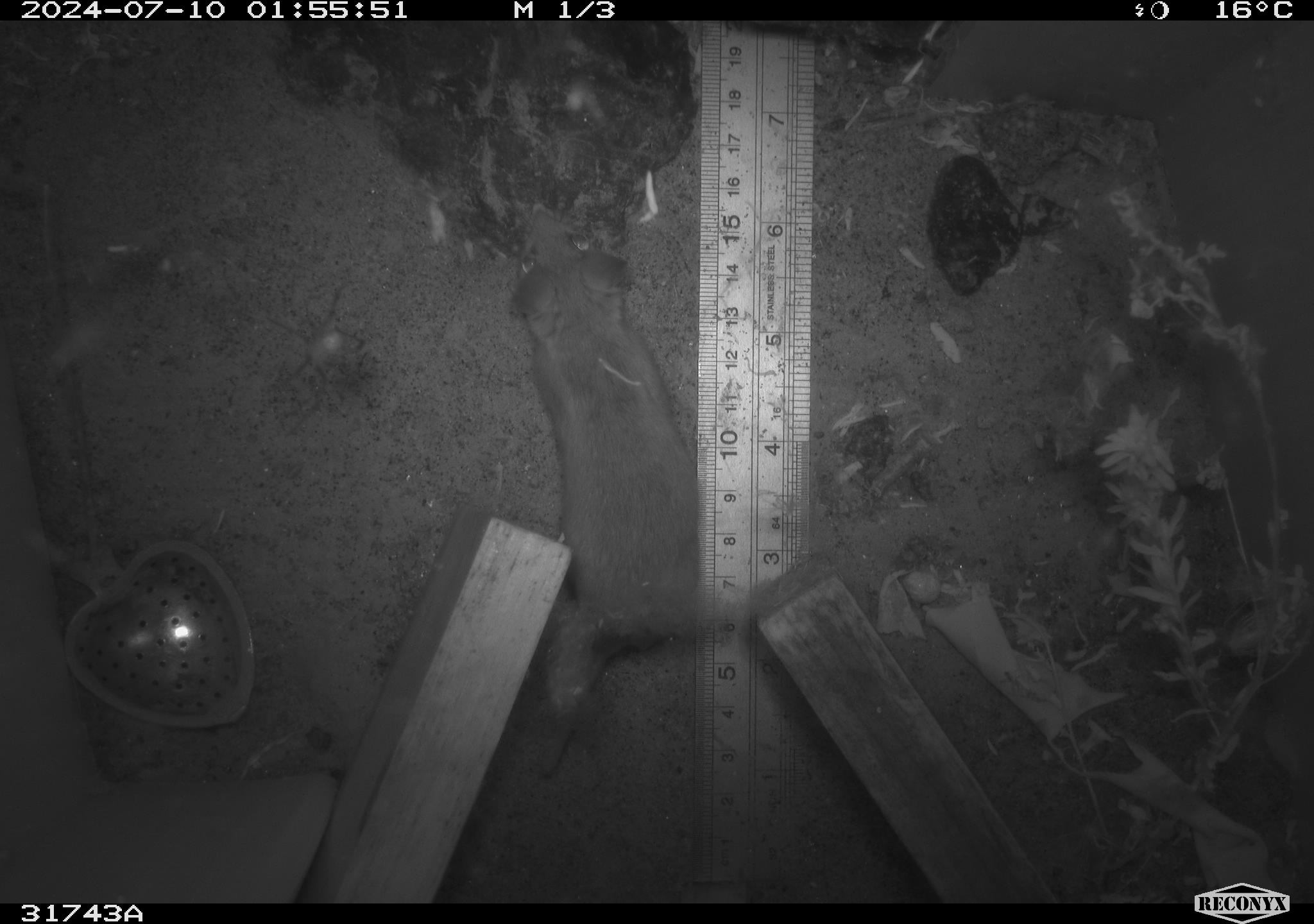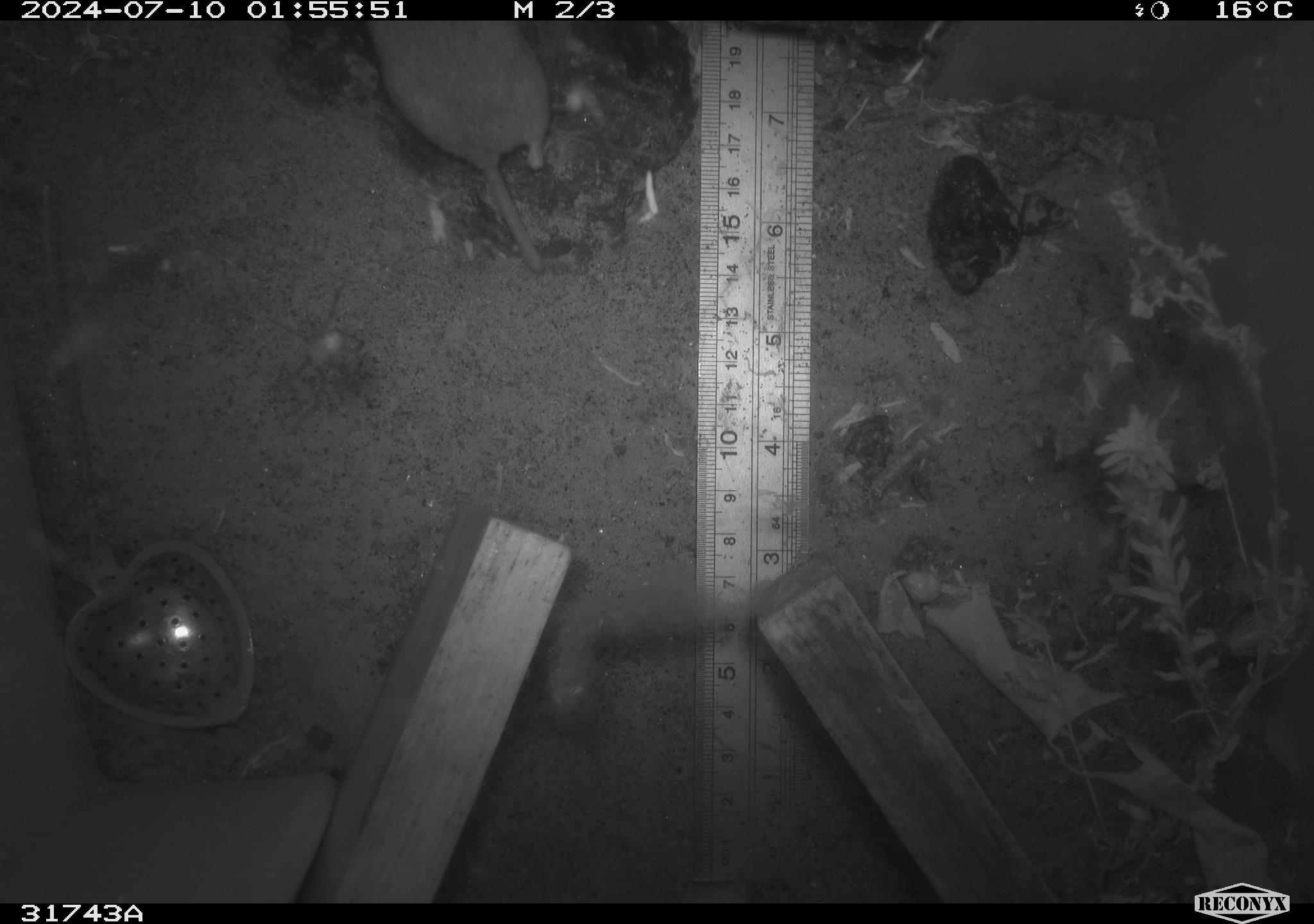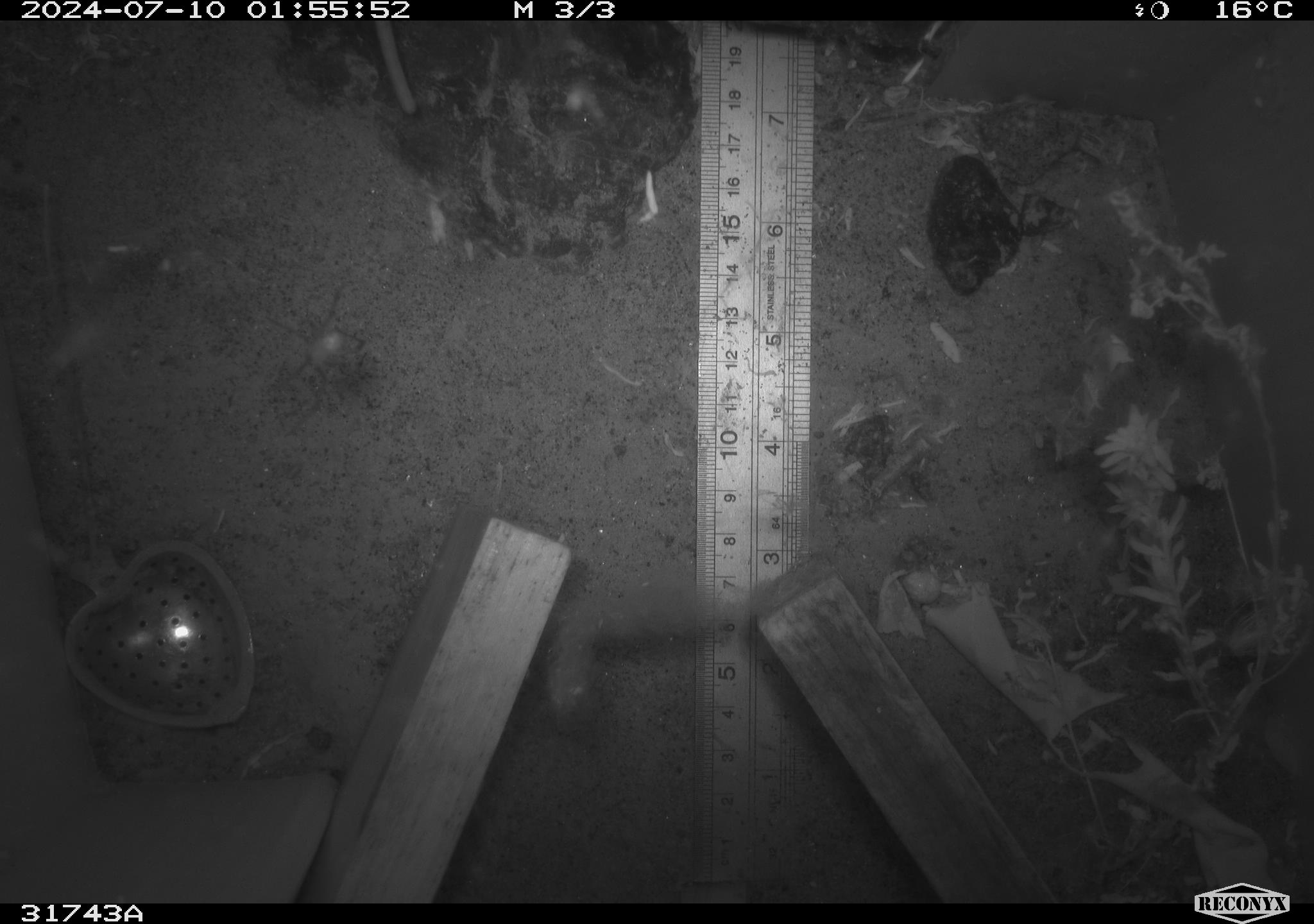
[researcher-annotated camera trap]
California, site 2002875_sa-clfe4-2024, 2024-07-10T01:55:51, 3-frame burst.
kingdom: Animalia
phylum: Chordata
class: Mammalia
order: Rodentia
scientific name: Rodentia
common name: rodent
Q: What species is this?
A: Rodent (Rodentia).